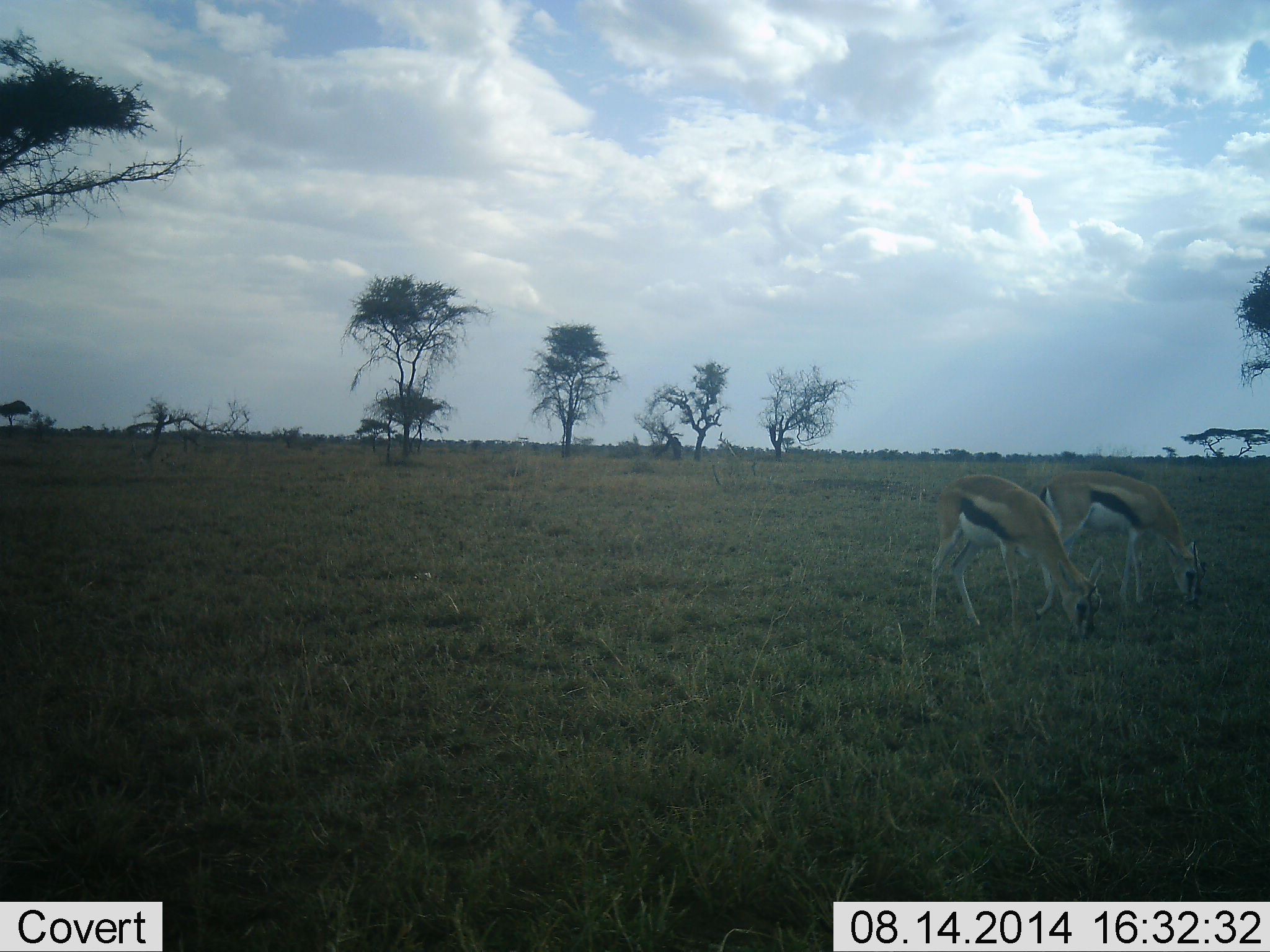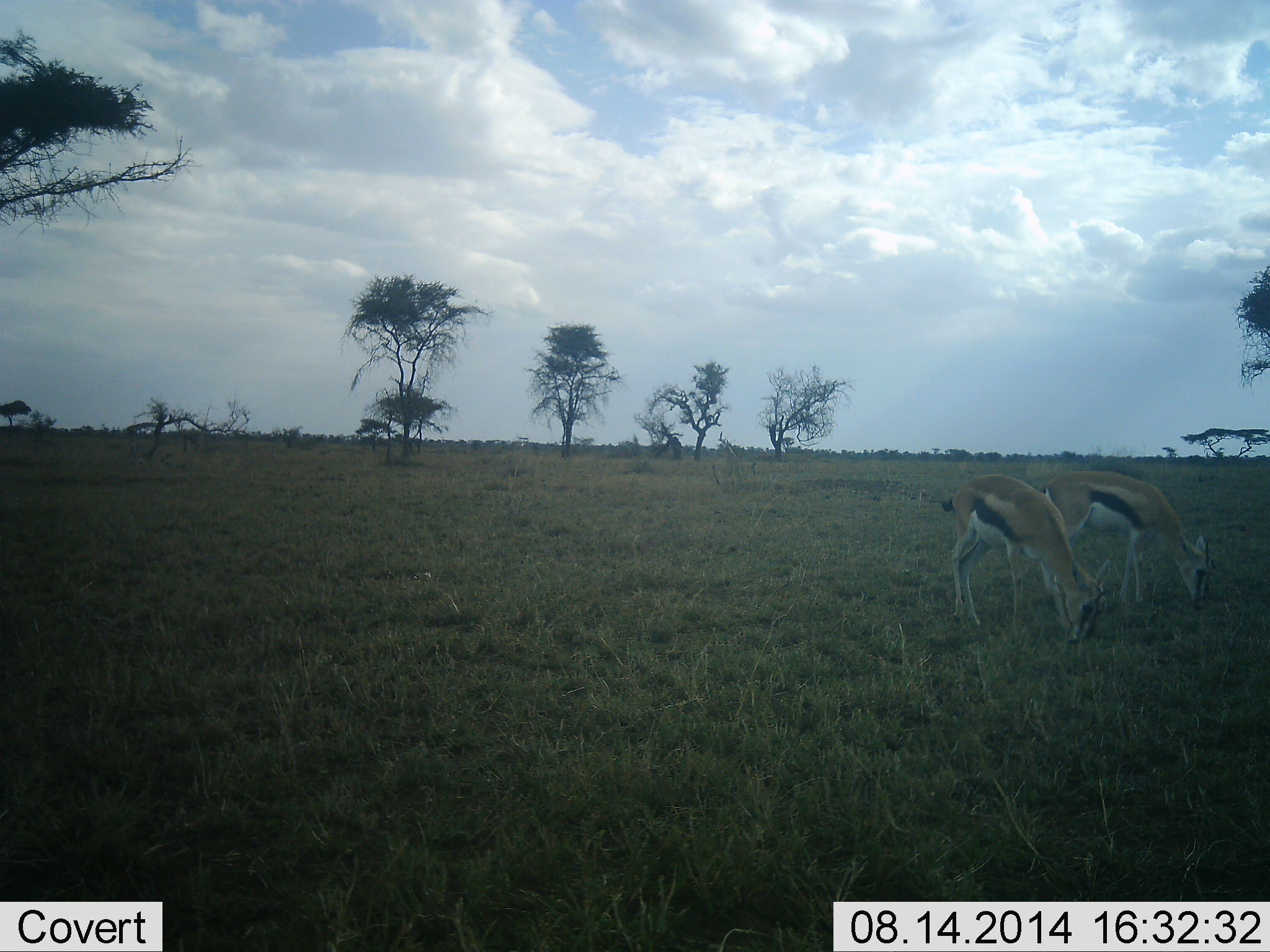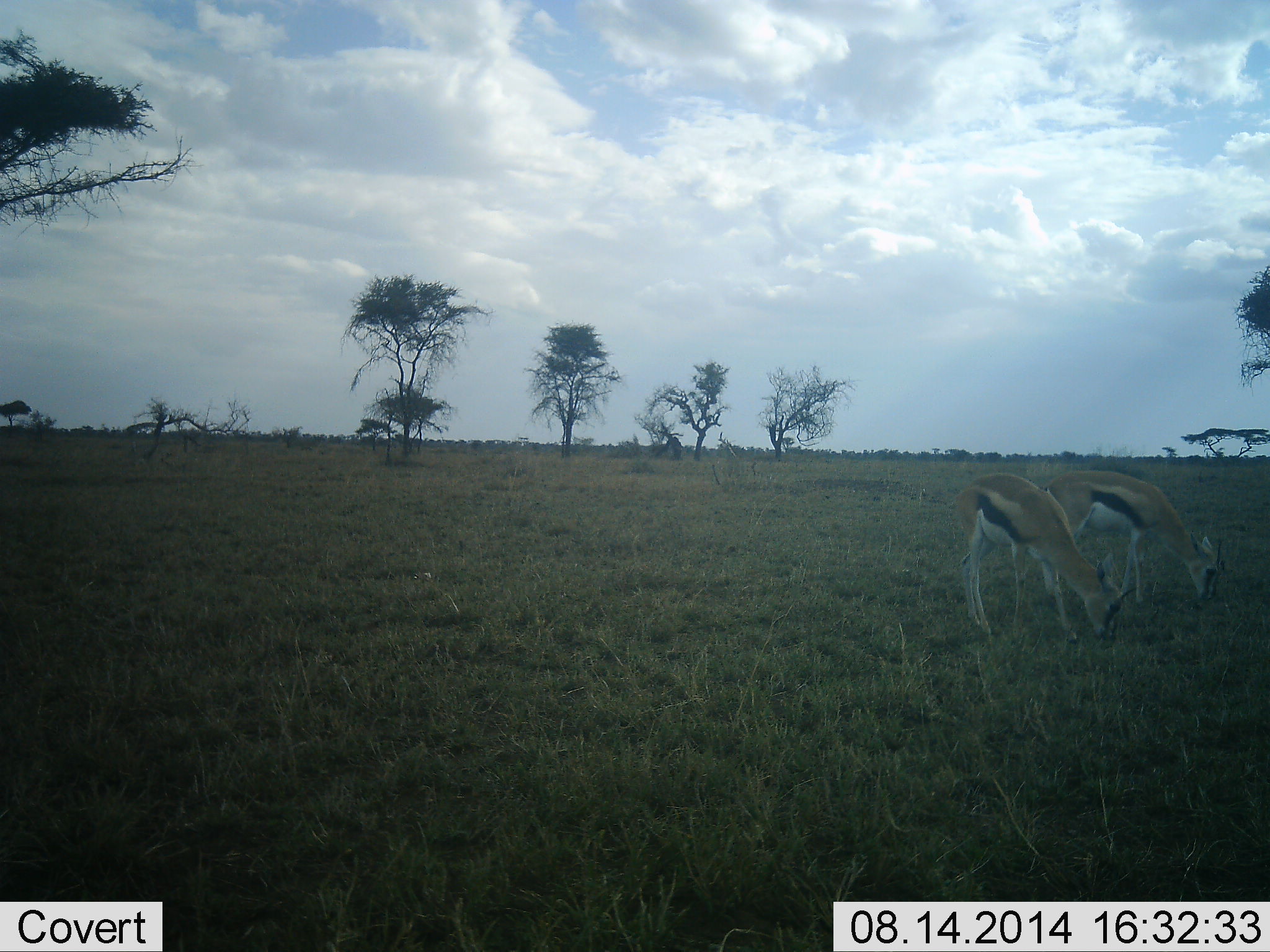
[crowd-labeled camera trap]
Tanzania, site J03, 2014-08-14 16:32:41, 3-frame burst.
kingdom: Animalia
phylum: Chordata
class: Mammalia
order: Artiodactyla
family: Bovidae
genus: Eudorcas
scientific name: Eudorcas thomsonii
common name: thomson's gazelle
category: gazellethomsons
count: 2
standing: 10%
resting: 0%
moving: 0%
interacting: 0%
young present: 0%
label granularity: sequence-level